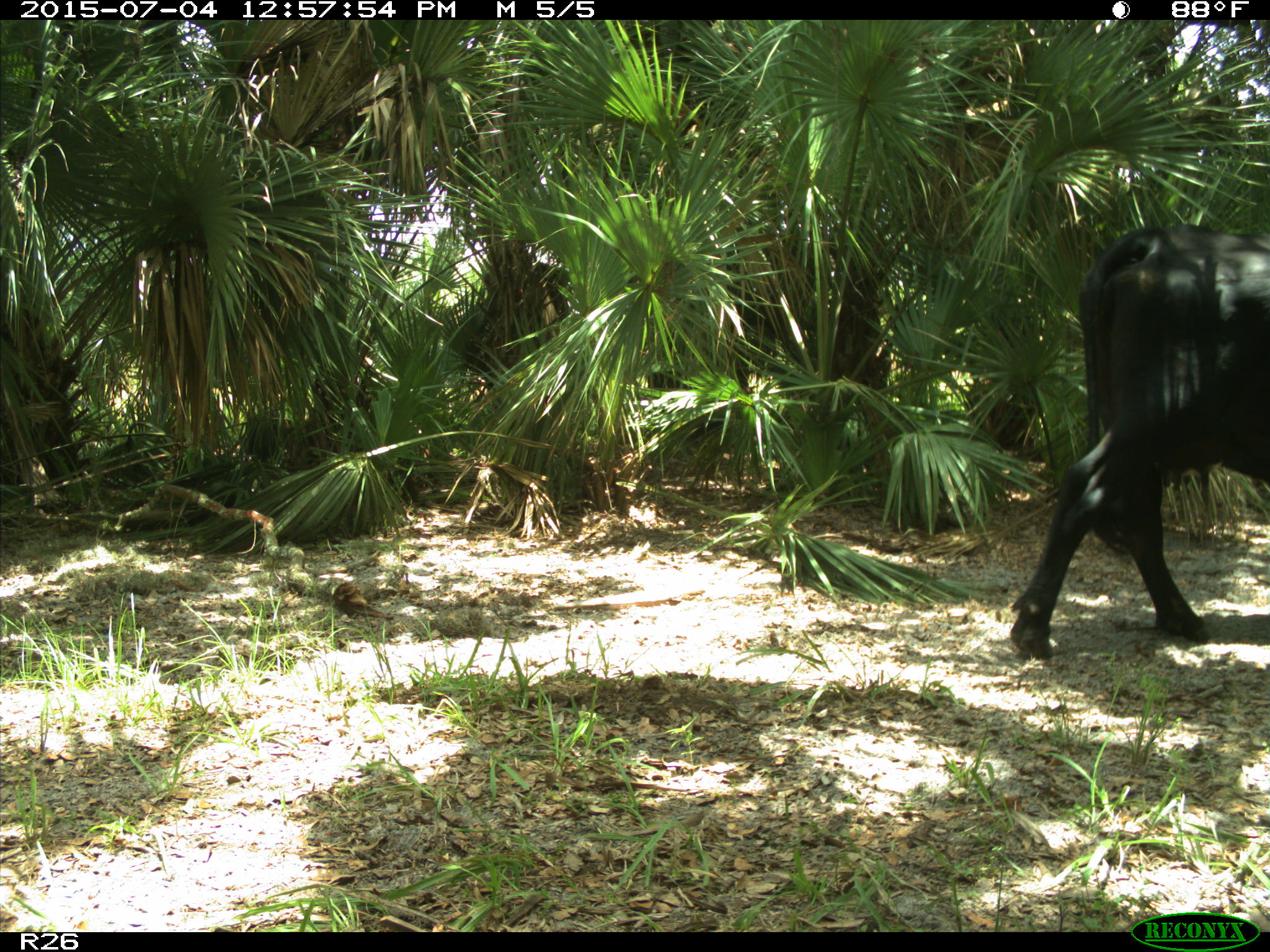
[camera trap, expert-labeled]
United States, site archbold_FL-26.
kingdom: Animalia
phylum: Chordata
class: Mammalia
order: Artiodactyla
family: Bovidae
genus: Bos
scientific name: Bos taurus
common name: domestic cow